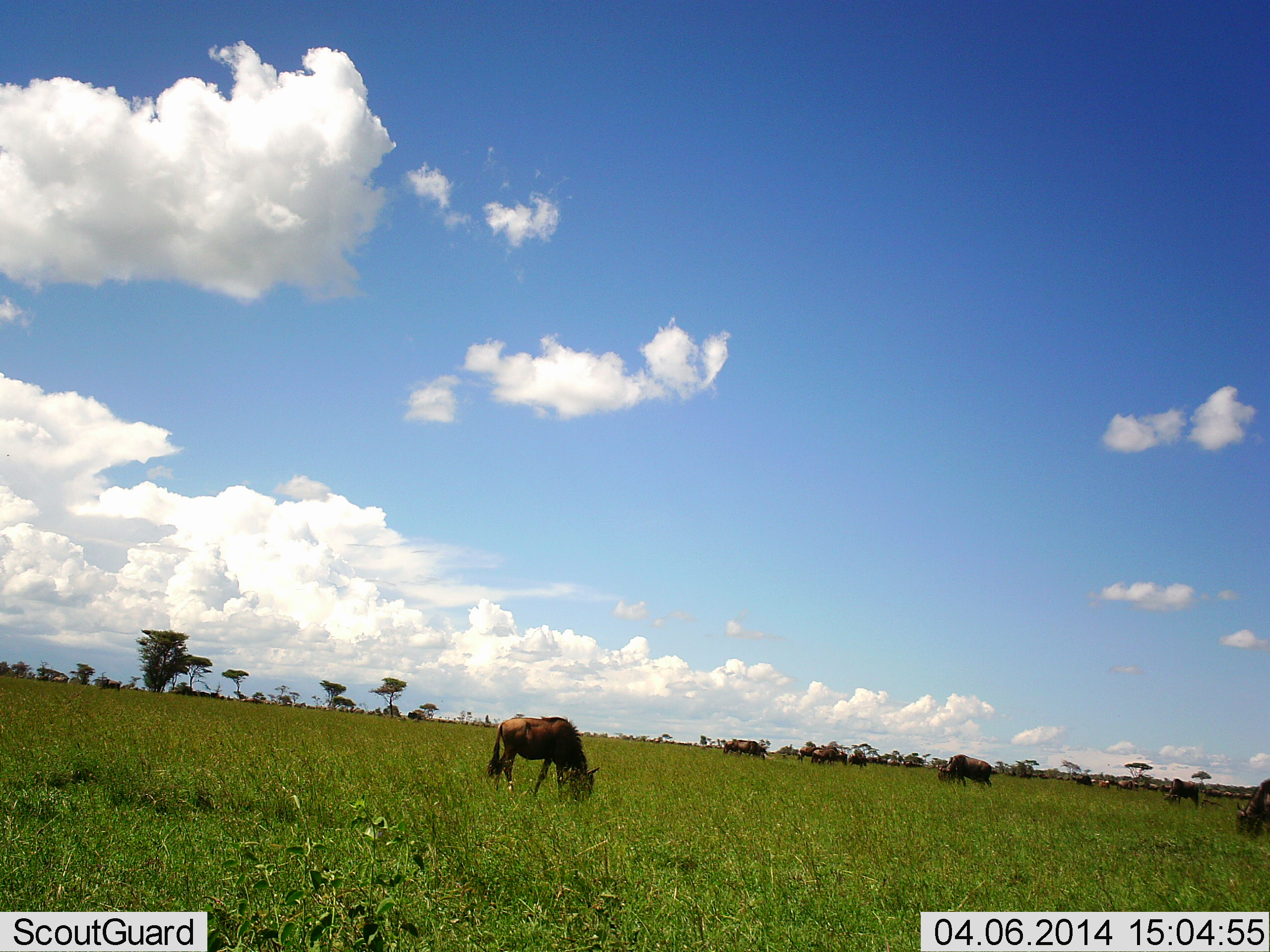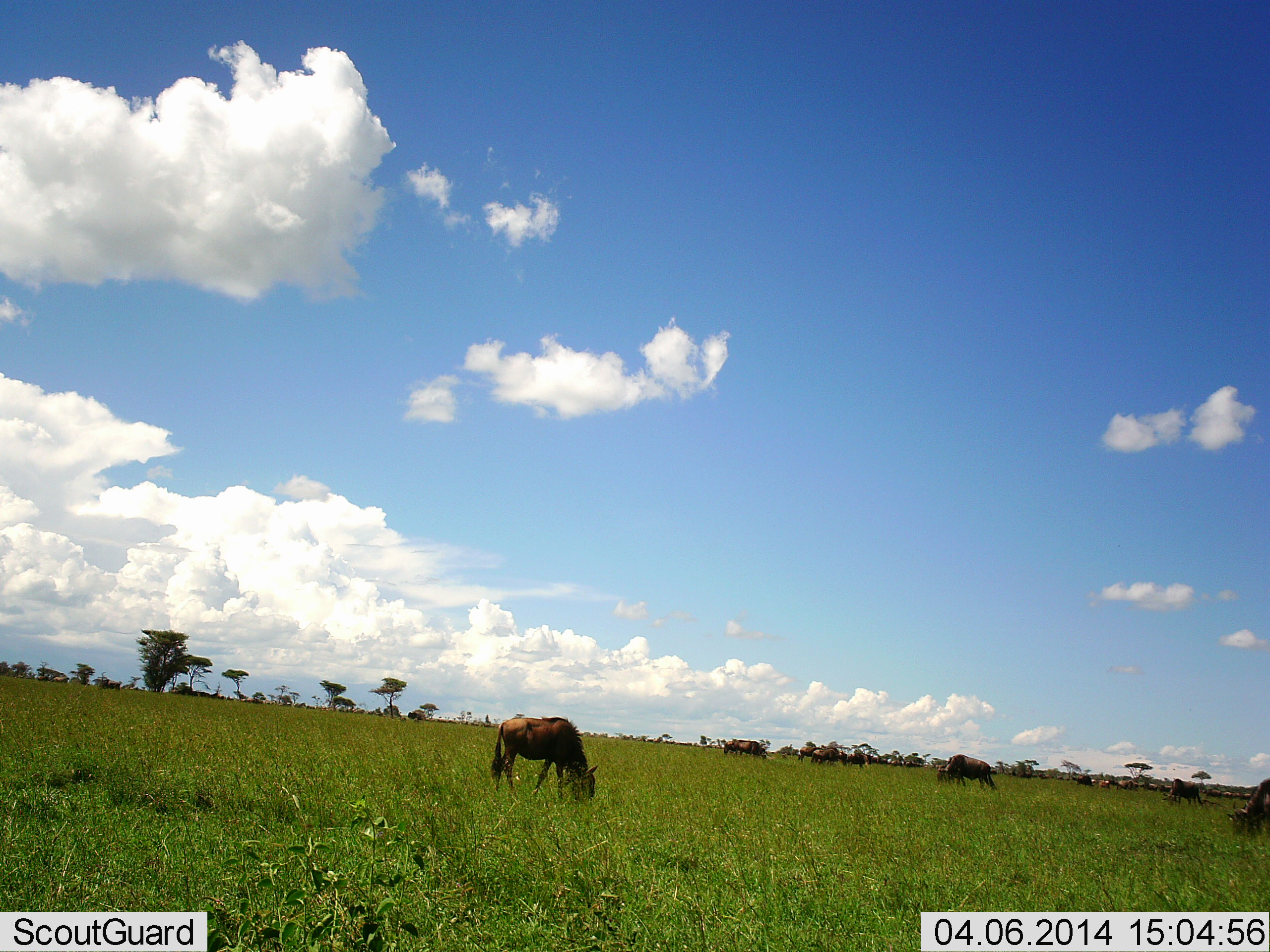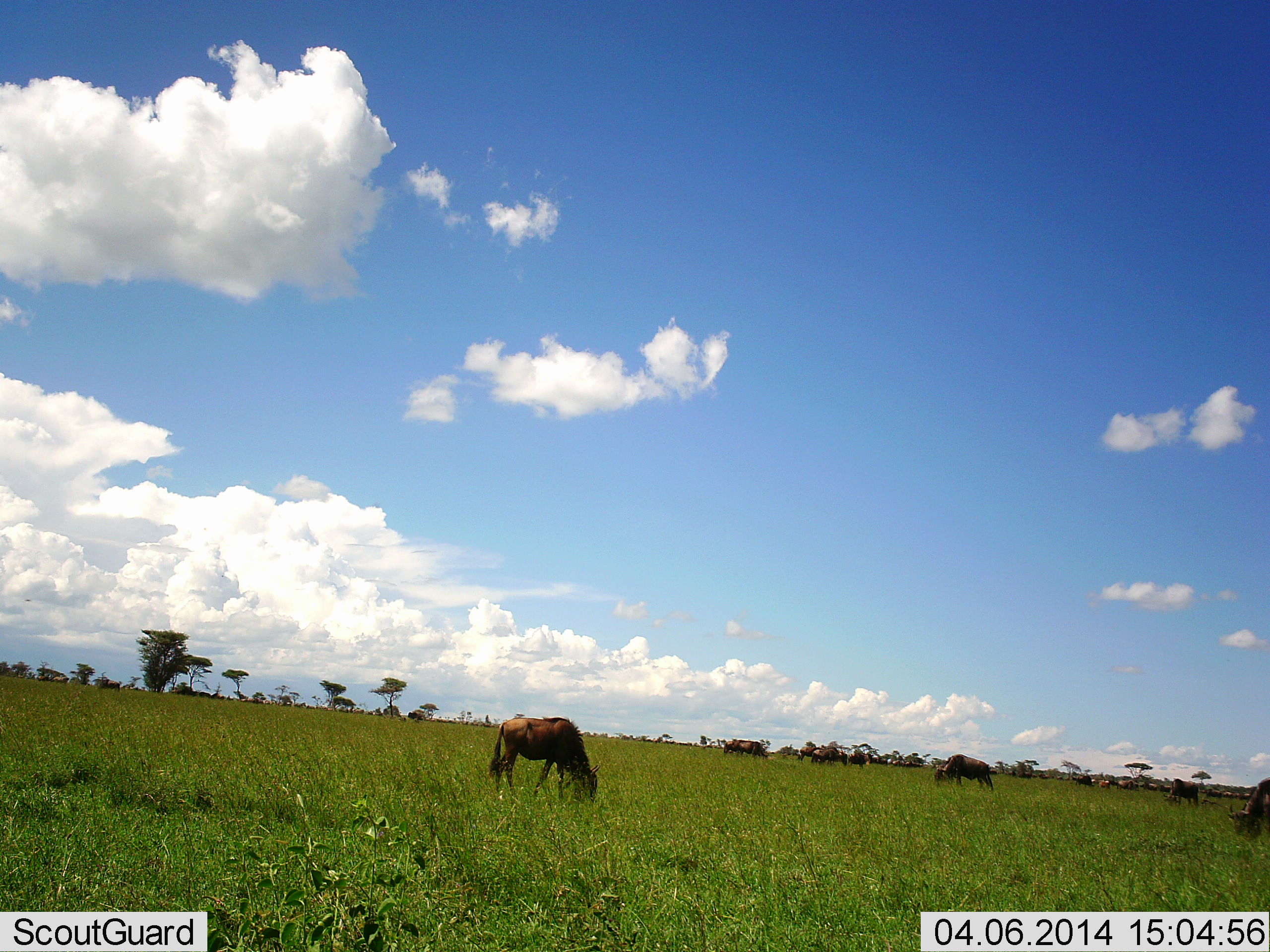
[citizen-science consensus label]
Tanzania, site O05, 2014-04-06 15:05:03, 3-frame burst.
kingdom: Animalia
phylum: Chordata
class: Mammalia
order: Artiodactyla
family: Bovidae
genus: Connochaetes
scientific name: Connochaetes taurinus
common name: blue wildebeest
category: wildebeest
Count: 11-50.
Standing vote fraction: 70%.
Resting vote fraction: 30%.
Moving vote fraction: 30%.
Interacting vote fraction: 10%.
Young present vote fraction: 10%.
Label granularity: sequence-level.